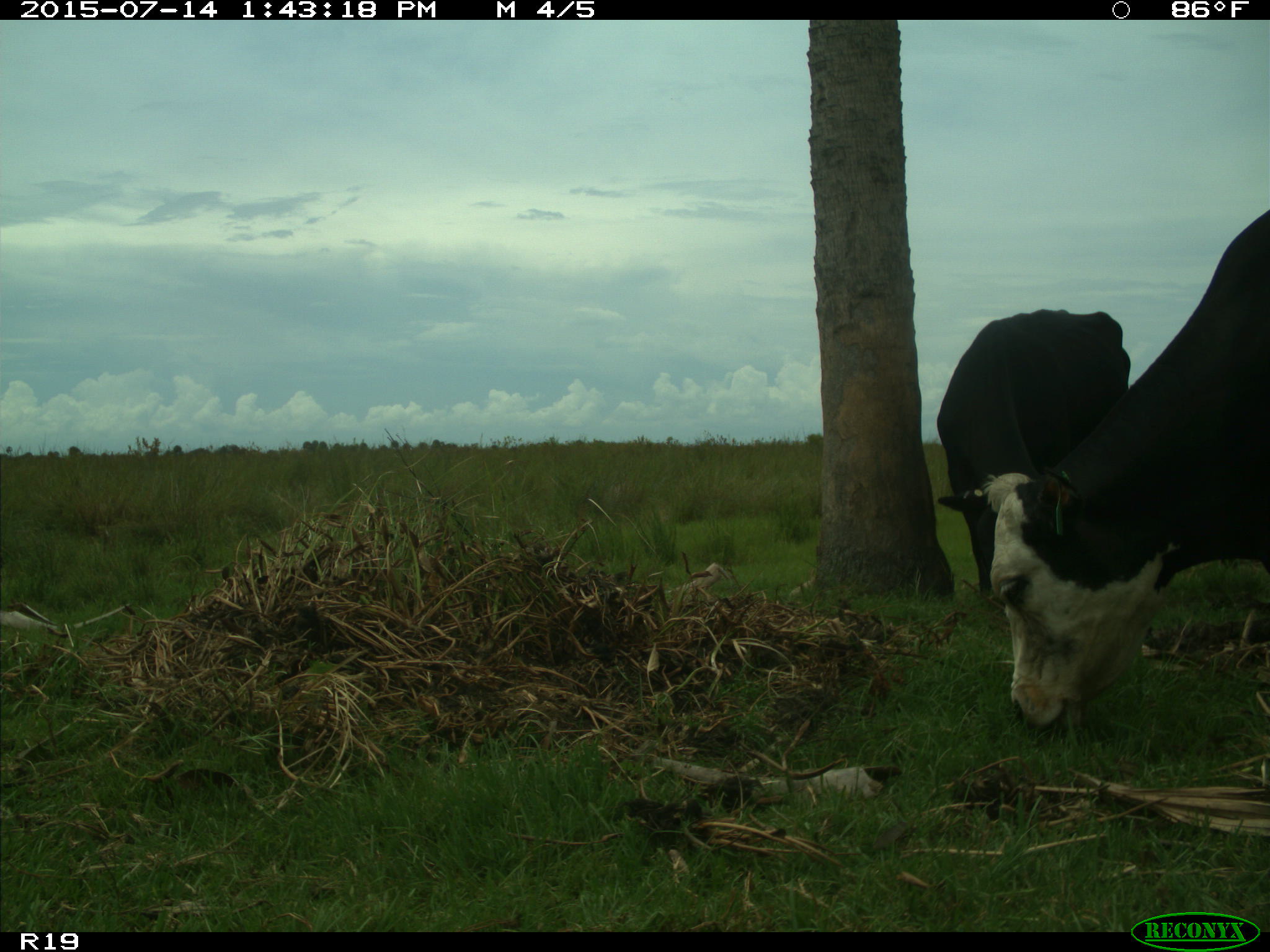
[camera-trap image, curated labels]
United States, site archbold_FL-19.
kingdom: Animalia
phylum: Chordata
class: Mammalia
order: Artiodactyla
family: Bovidae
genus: Bos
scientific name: Bos taurus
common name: domestic cow